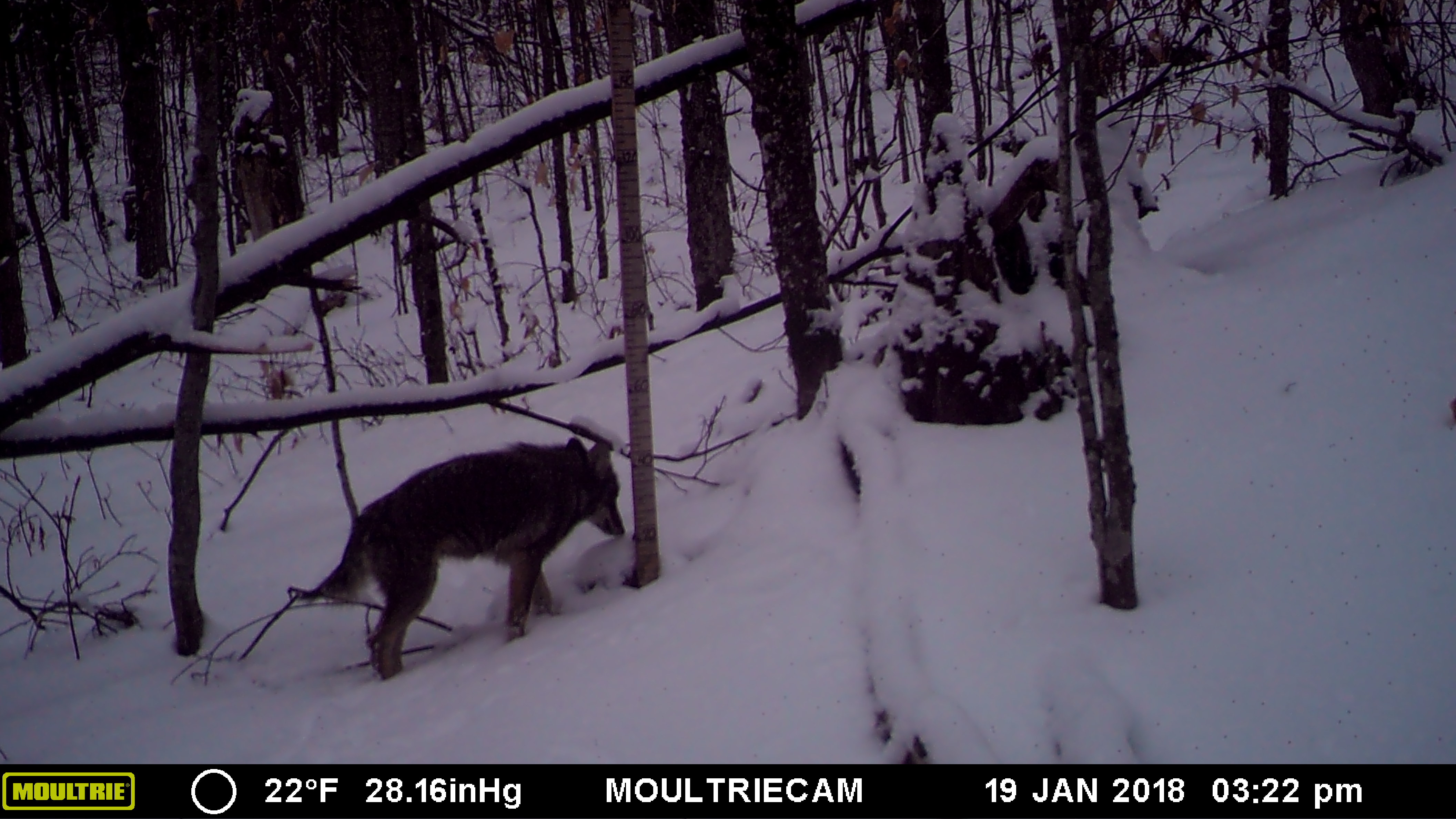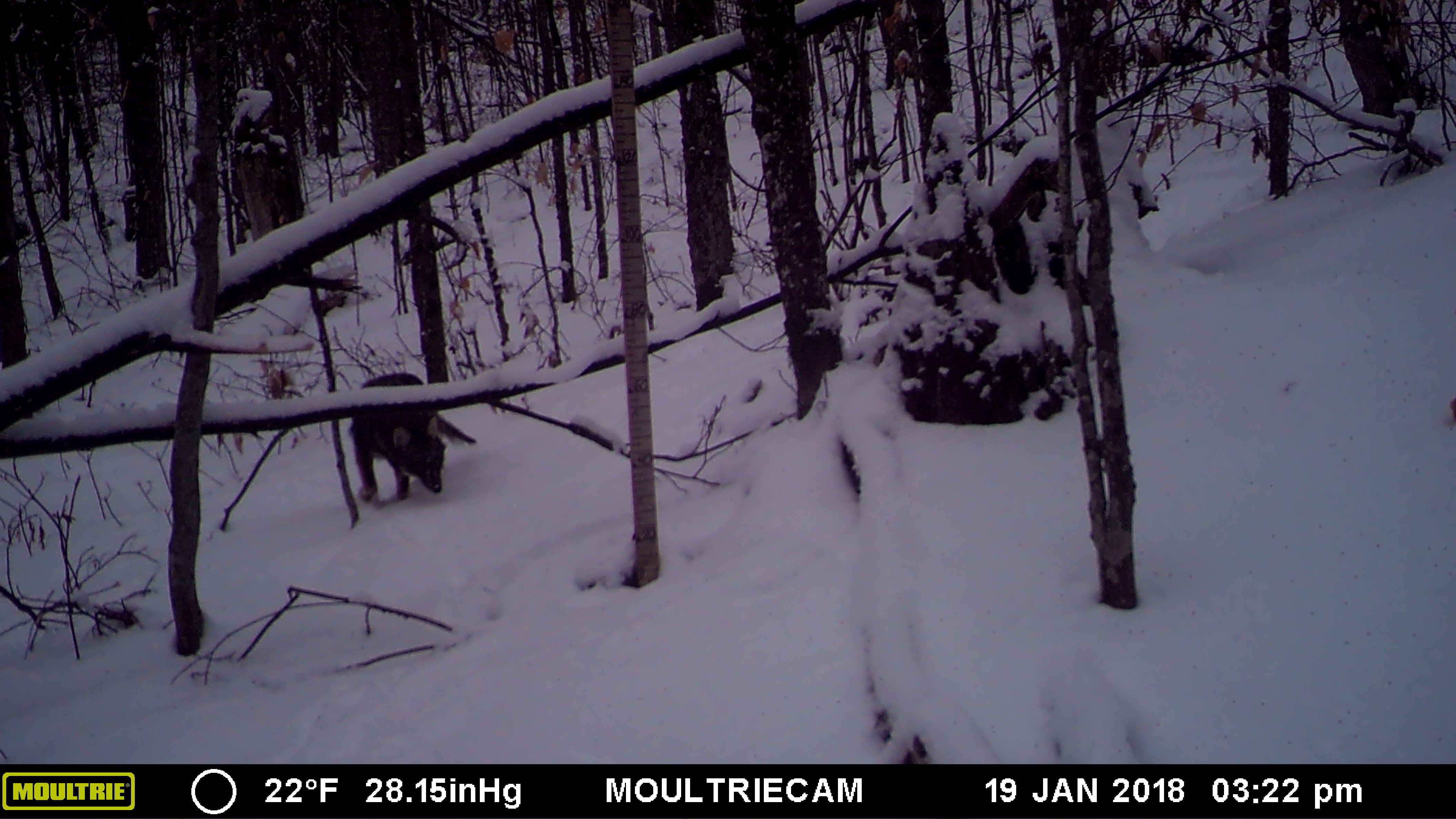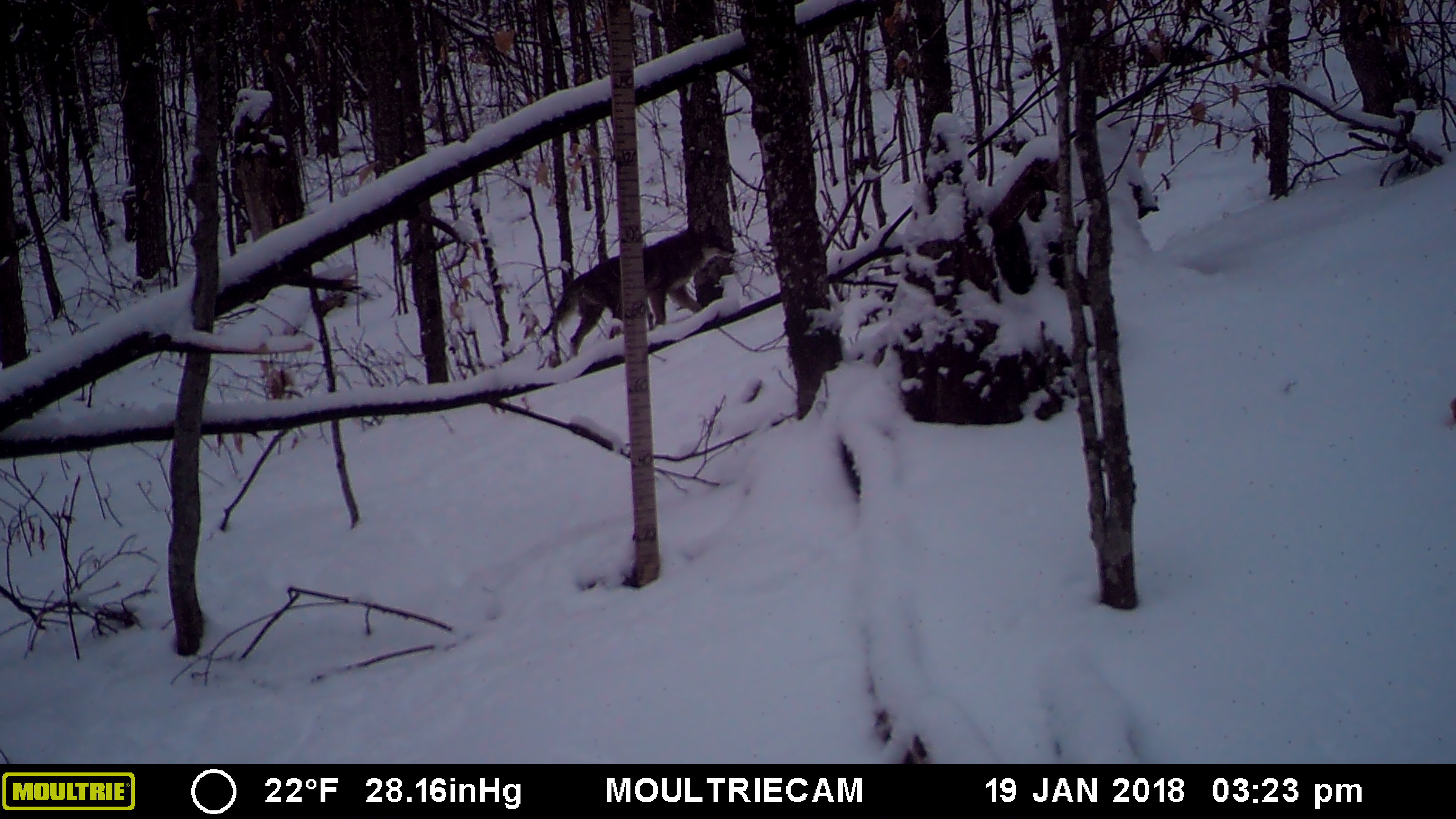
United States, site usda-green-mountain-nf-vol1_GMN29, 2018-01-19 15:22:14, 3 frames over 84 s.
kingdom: Animalia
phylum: Chordata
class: Mammalia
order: Carnivora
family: Canidae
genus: Canis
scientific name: Canis latrans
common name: coyote